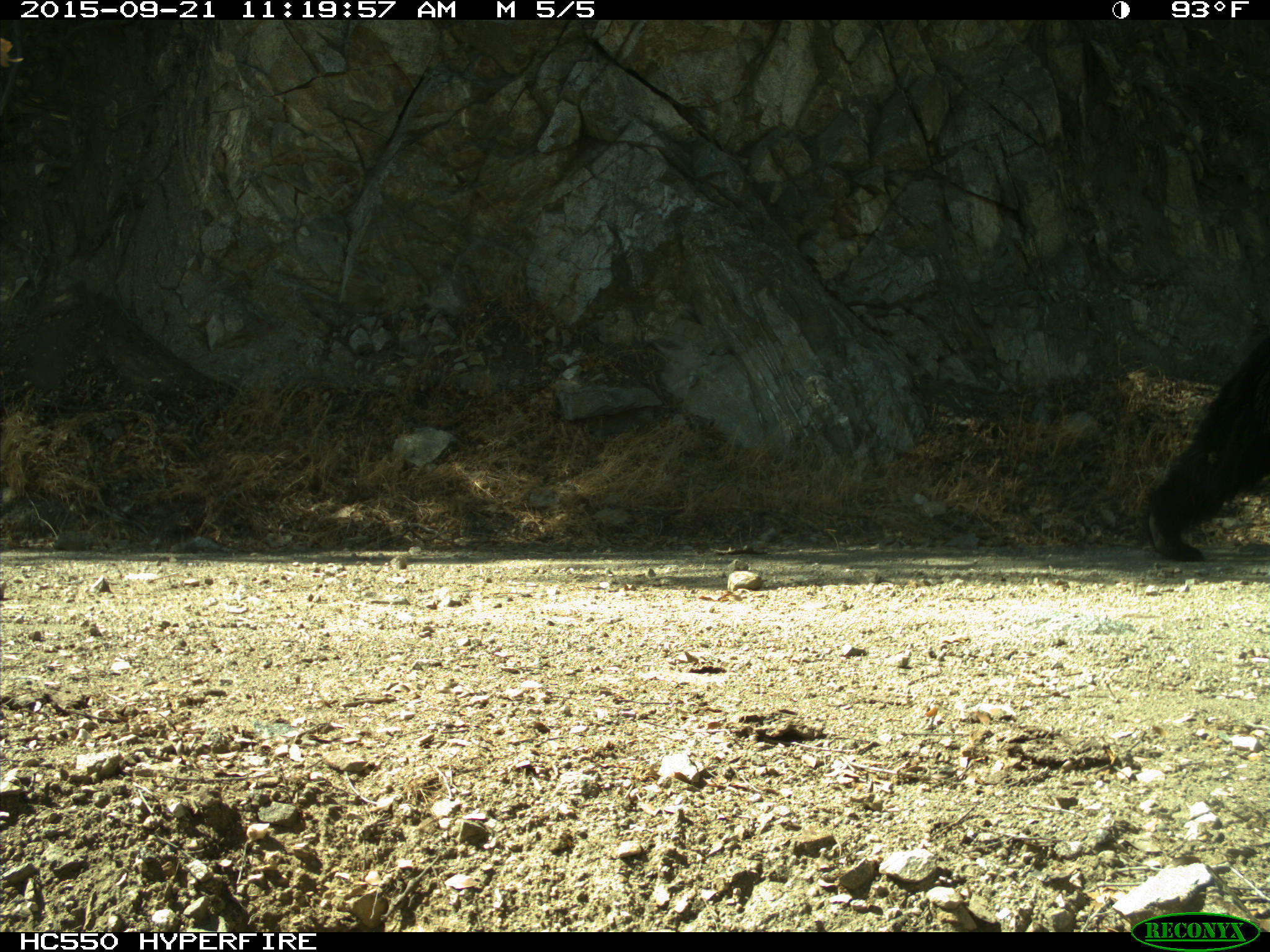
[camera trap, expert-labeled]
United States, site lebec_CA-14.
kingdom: Animalia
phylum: Chordata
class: Mammalia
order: Carnivora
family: Ursidae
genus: Ursus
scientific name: Ursus americanus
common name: american black bear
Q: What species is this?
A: Ursus americanus (american black bear).